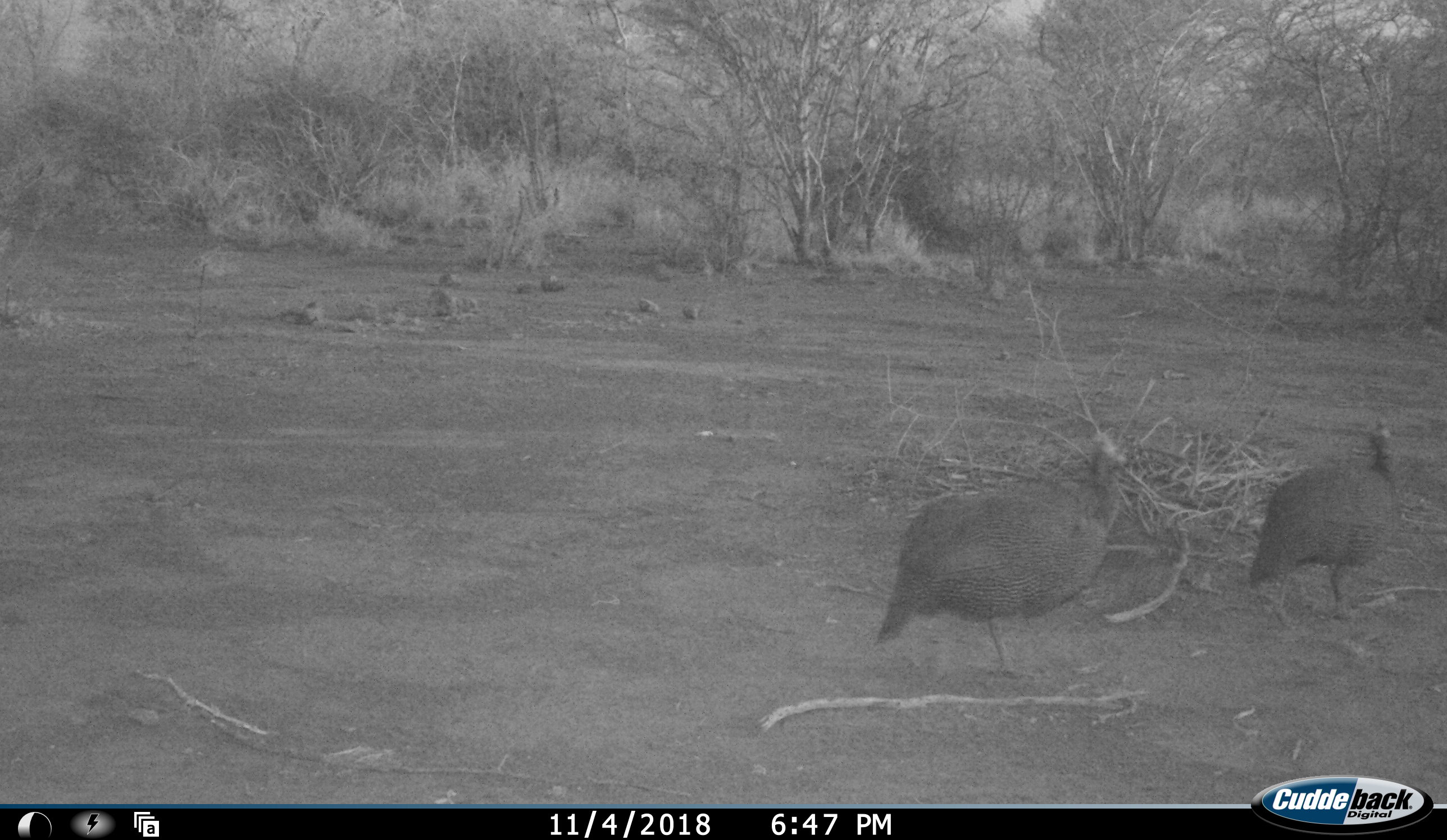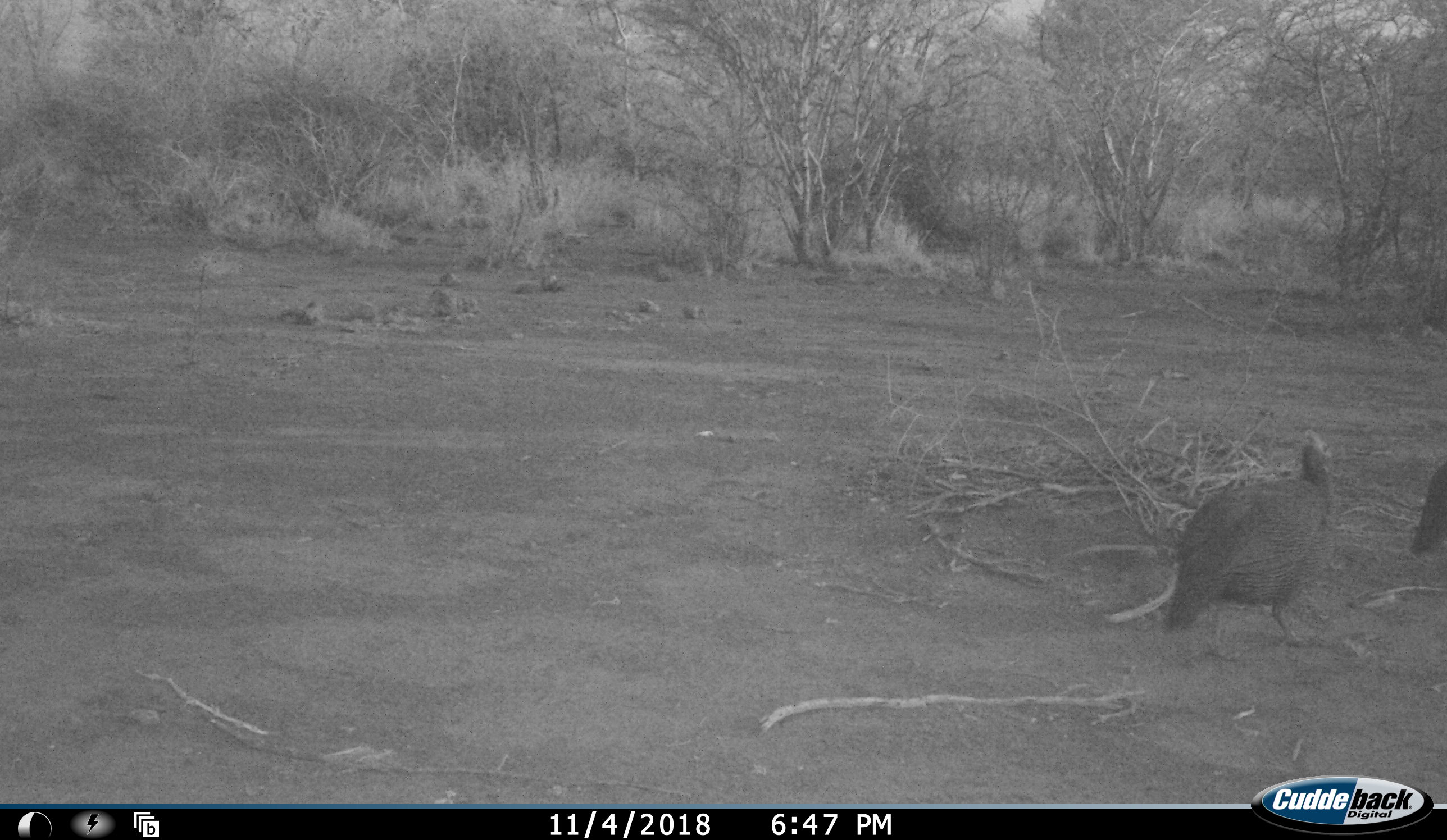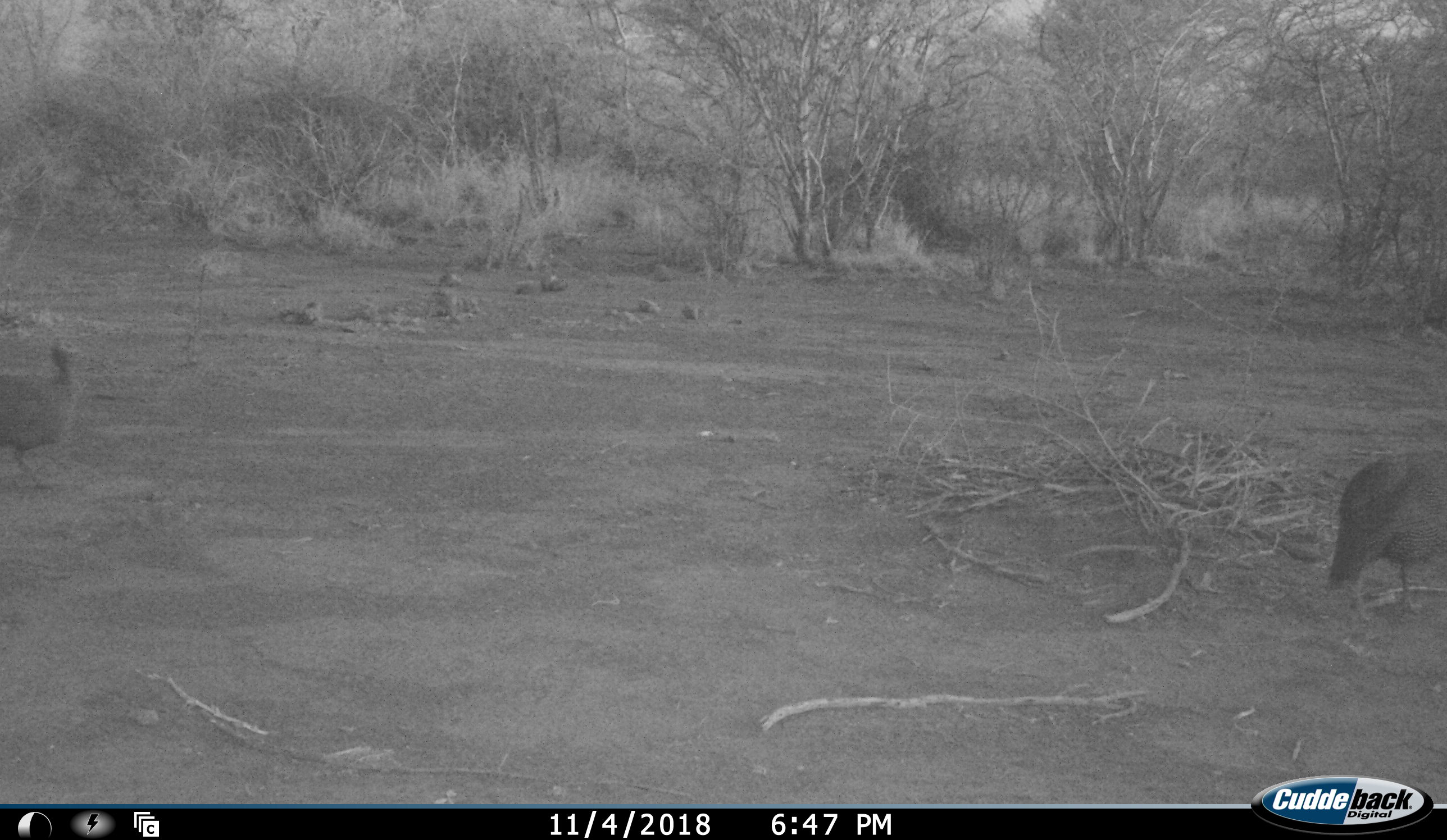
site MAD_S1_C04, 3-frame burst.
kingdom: Animalia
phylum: Chordata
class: Aves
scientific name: Aves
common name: bird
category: birdother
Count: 3.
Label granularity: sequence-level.